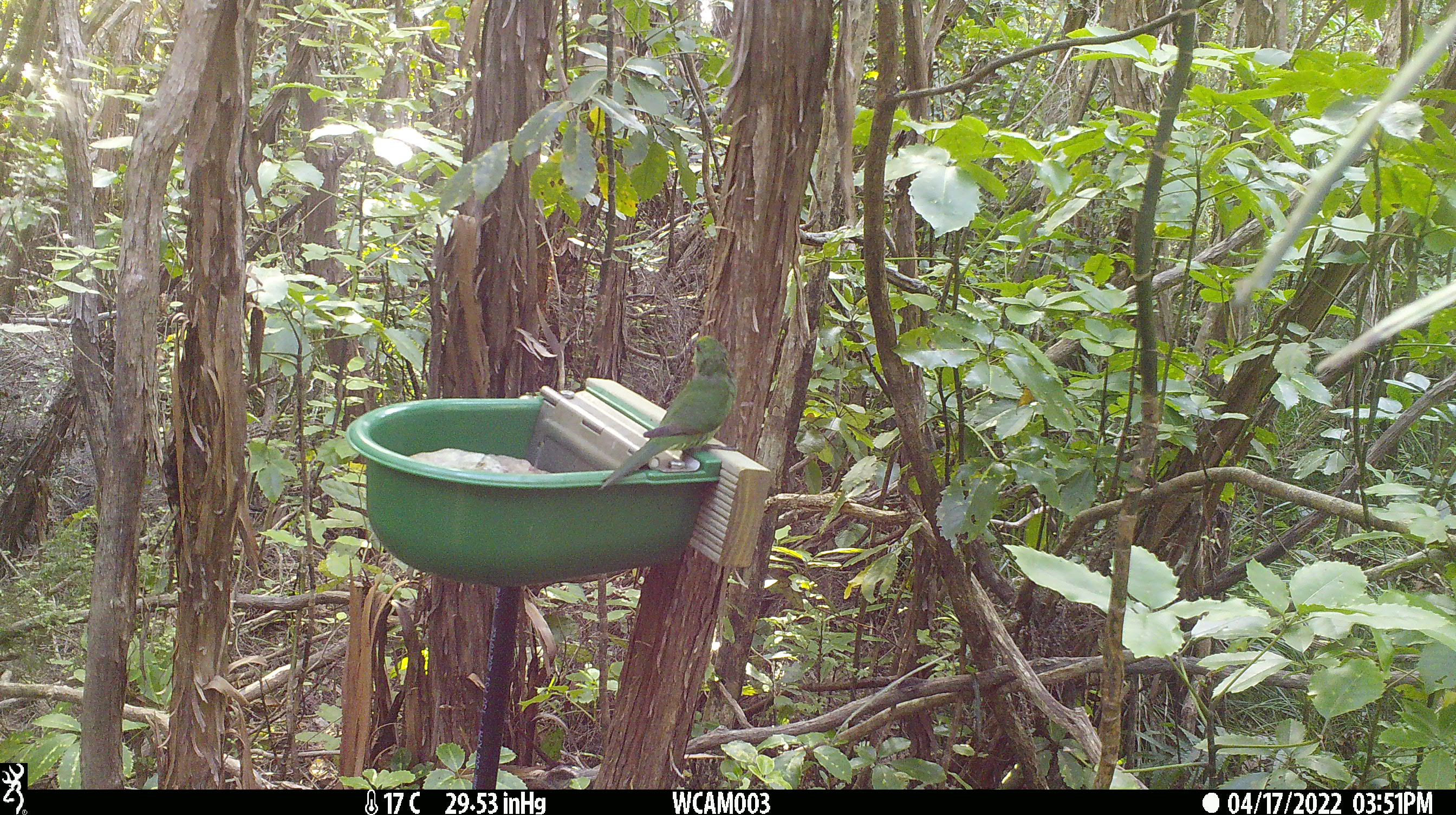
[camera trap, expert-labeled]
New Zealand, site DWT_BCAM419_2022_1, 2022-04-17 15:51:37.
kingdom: Animalia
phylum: Chordata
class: Aves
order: Psittaciformes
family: Psittaculidae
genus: Cyanoramphus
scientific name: Cyanoramphus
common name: parakeet